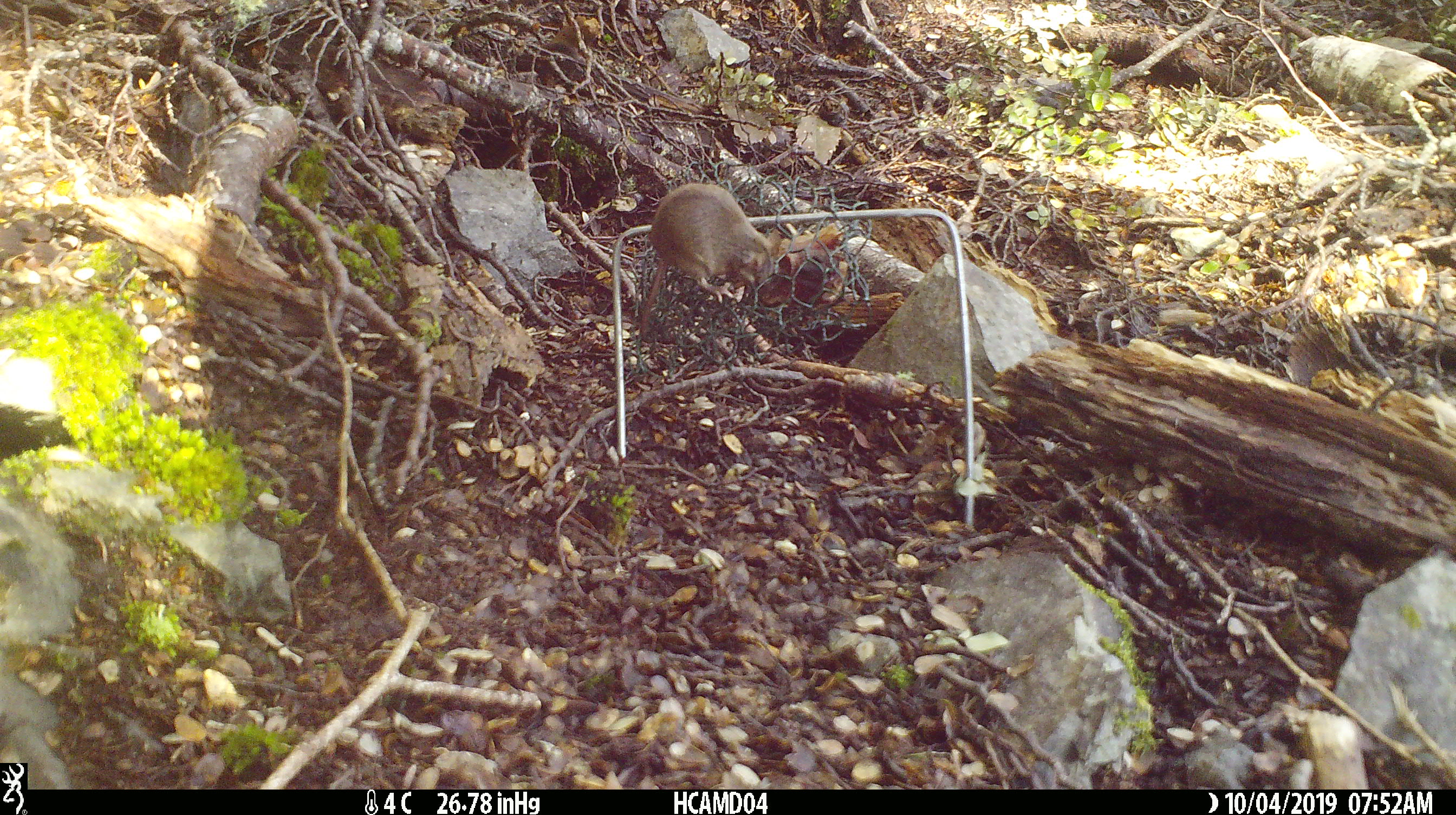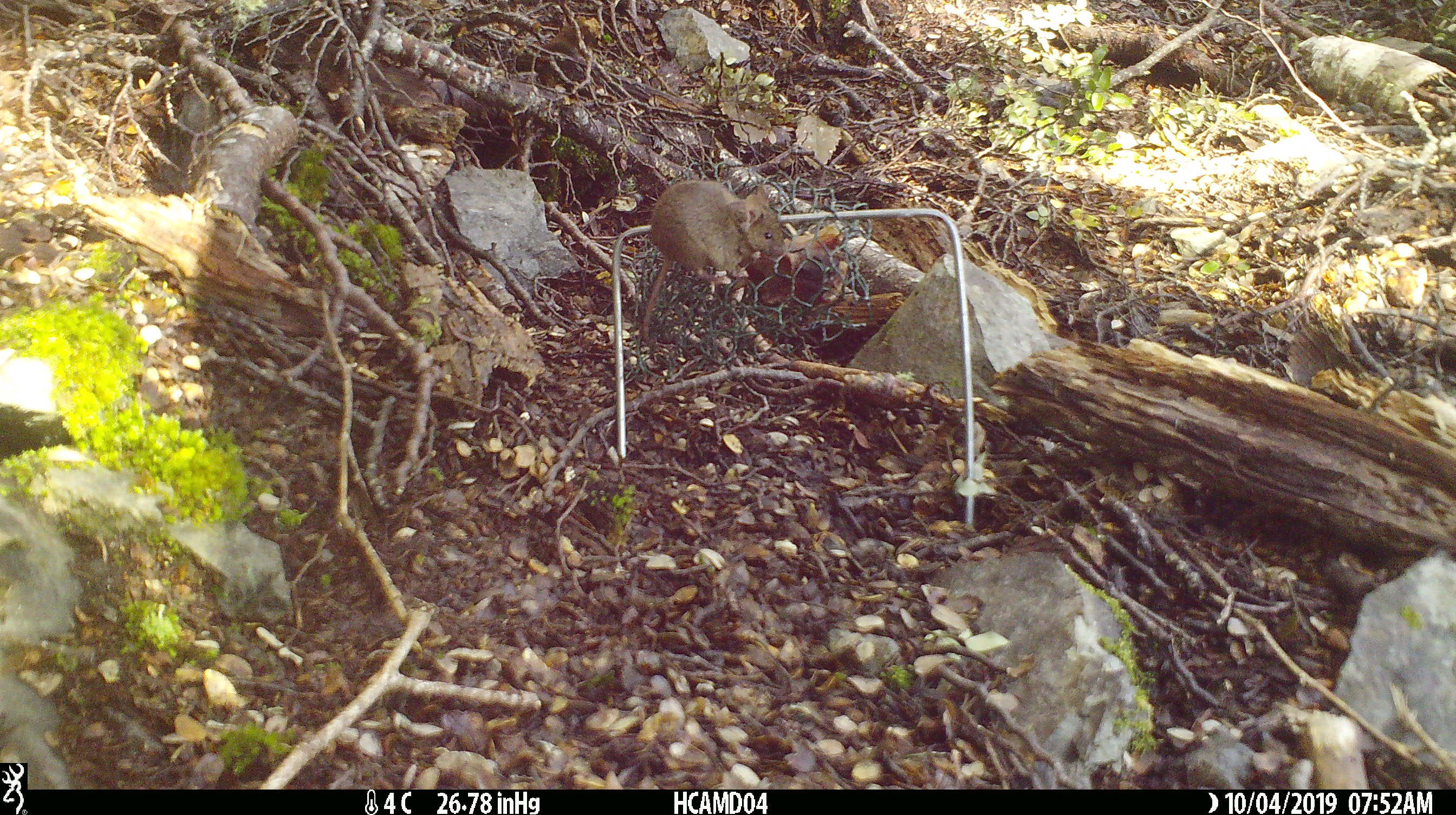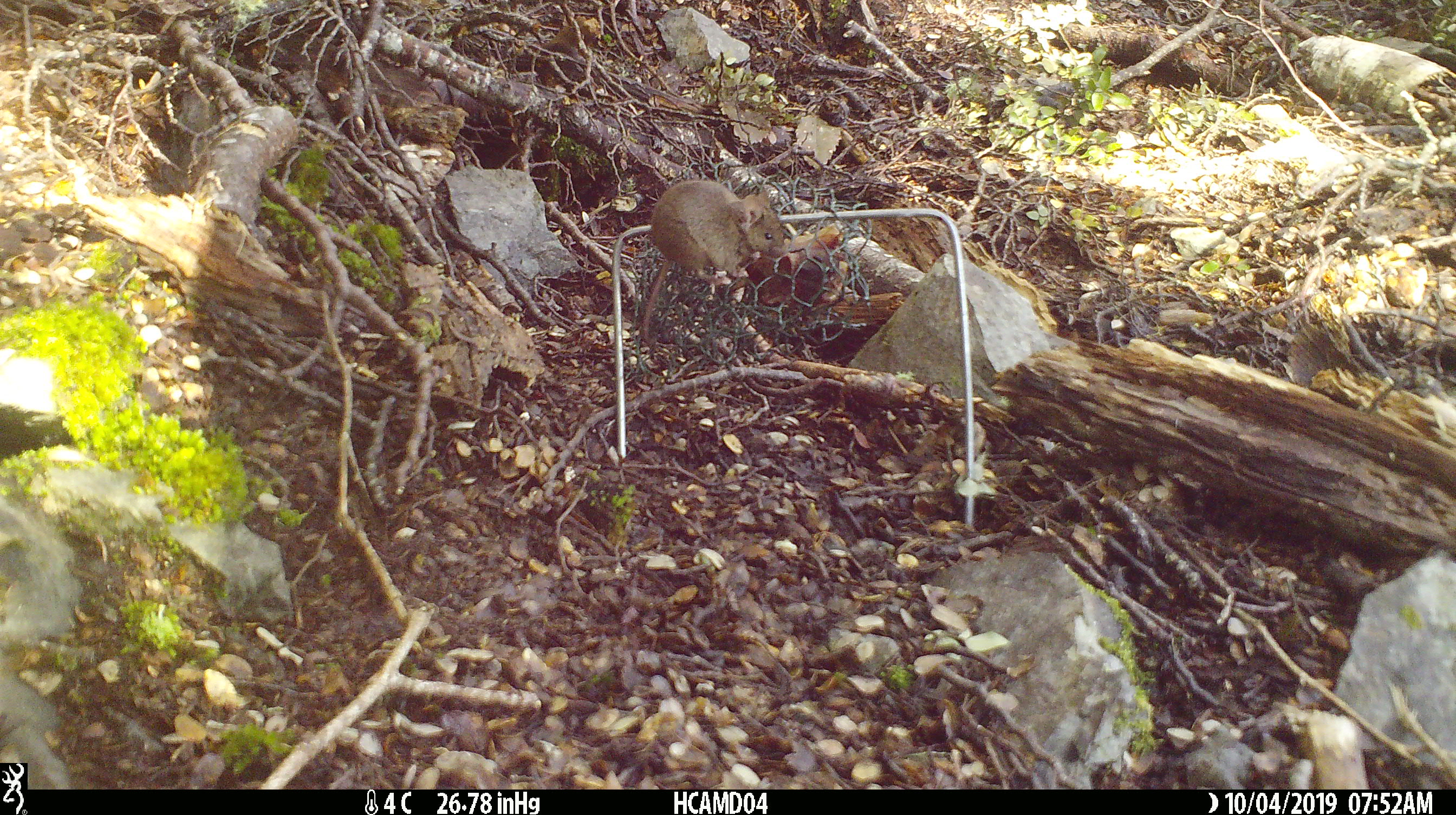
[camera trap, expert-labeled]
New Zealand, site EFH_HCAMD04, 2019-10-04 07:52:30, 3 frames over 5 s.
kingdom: Animalia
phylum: Chordata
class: Mammalia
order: Rodentia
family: Muridae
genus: Mus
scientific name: Mus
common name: mouse